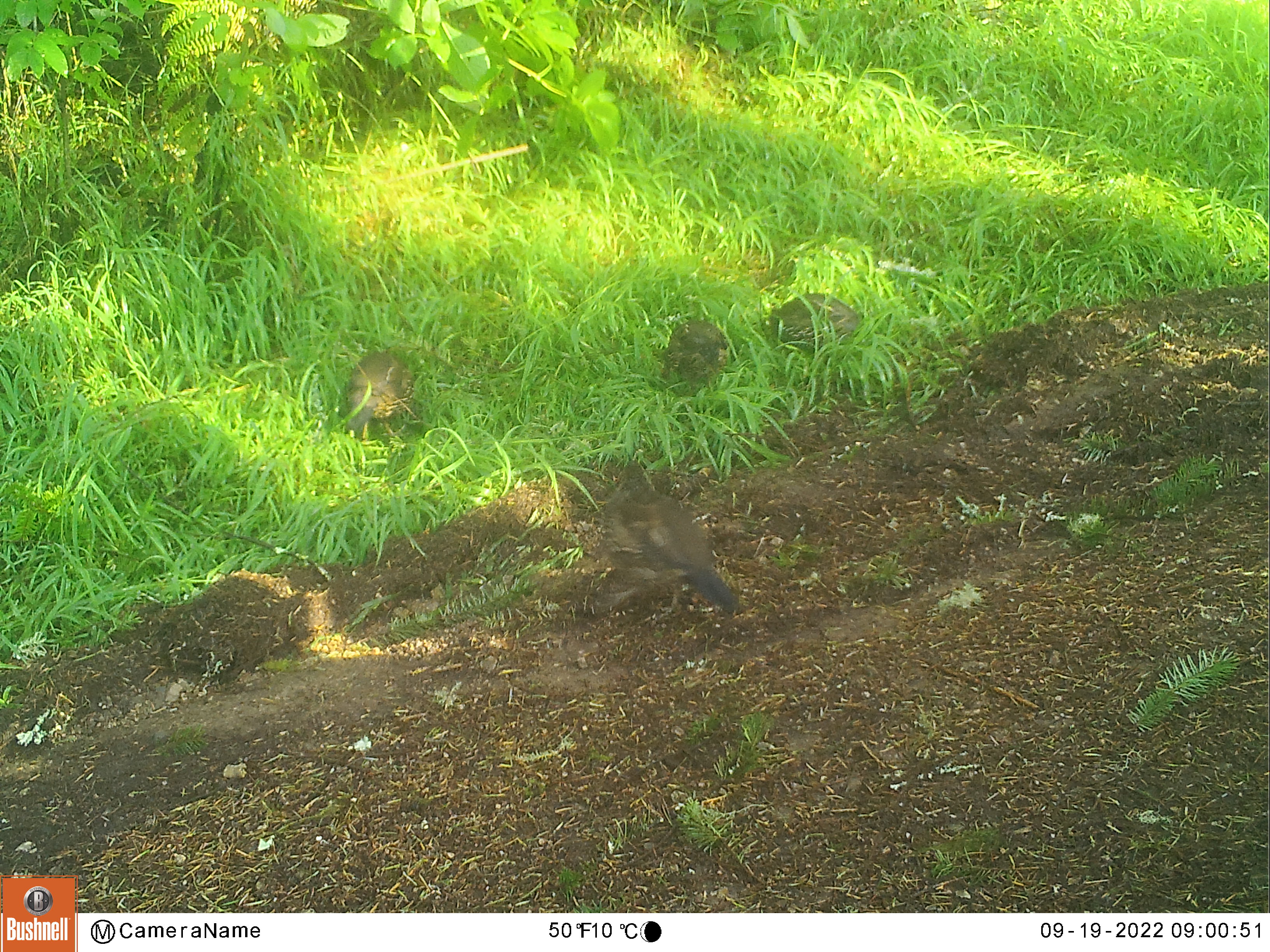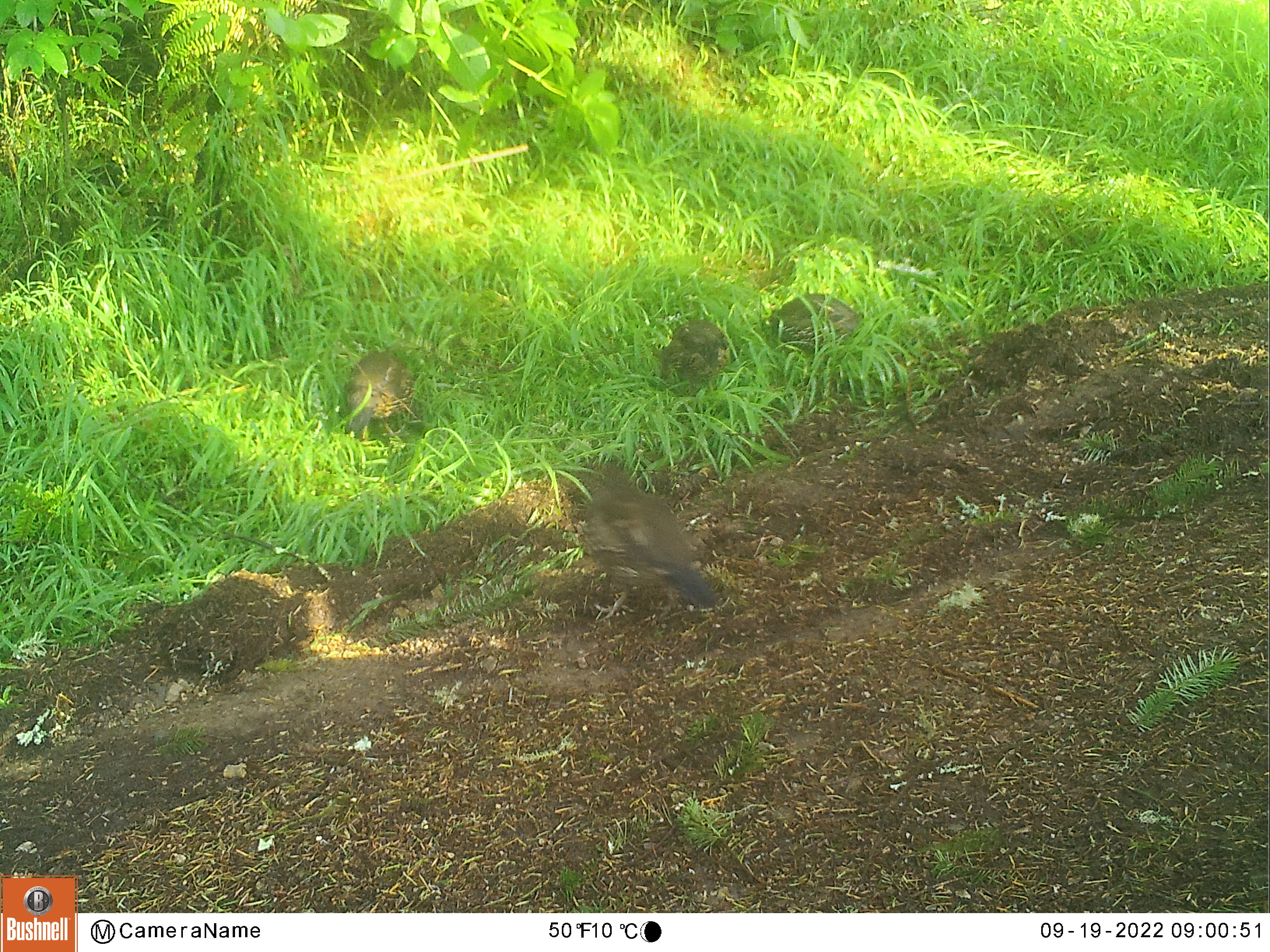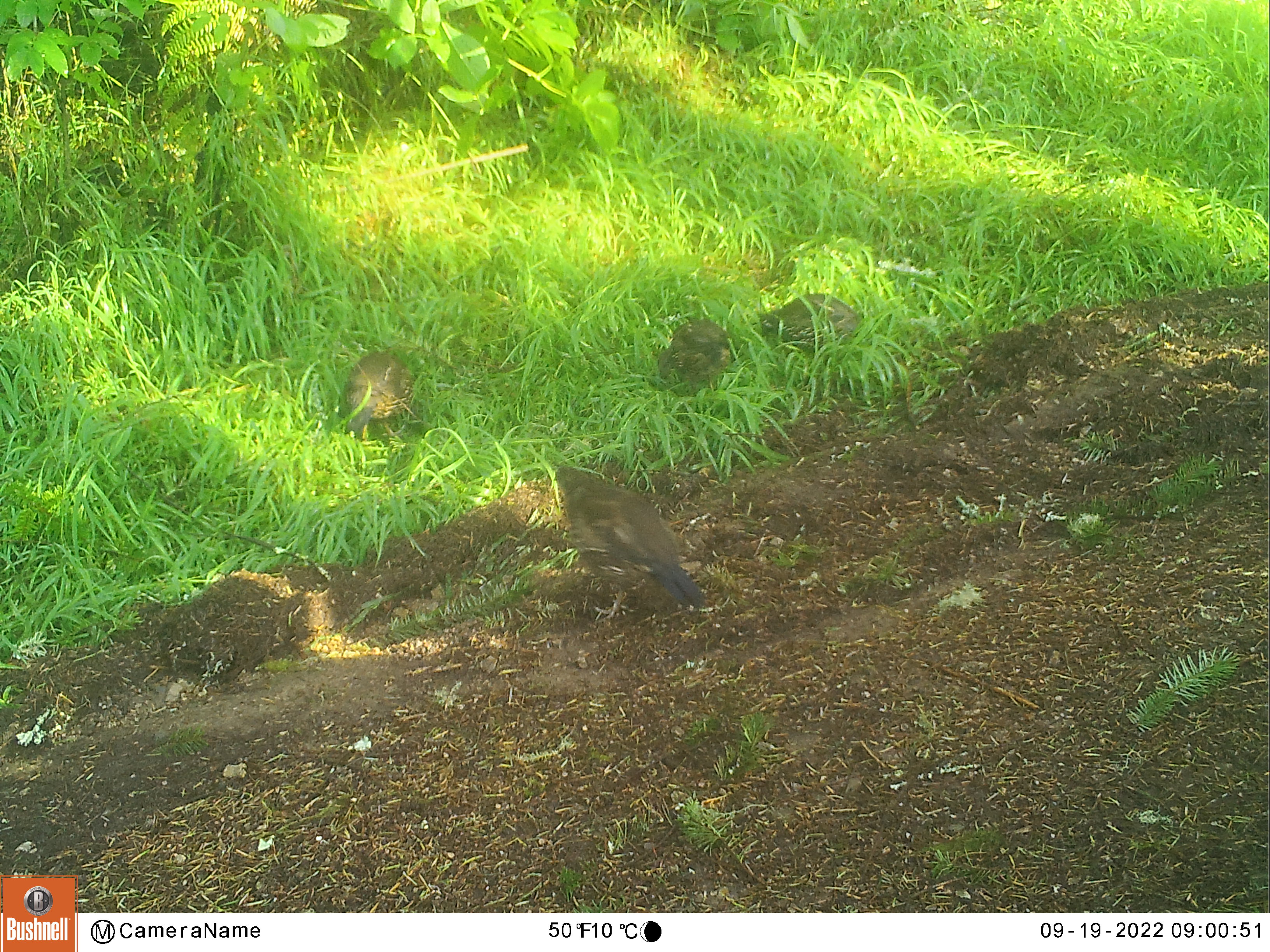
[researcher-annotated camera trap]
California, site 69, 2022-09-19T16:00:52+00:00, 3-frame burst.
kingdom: Animalia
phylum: Chordata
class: Aves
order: Galliformes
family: Odontophoridae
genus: Callipepla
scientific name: Callipepla californica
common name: california quail